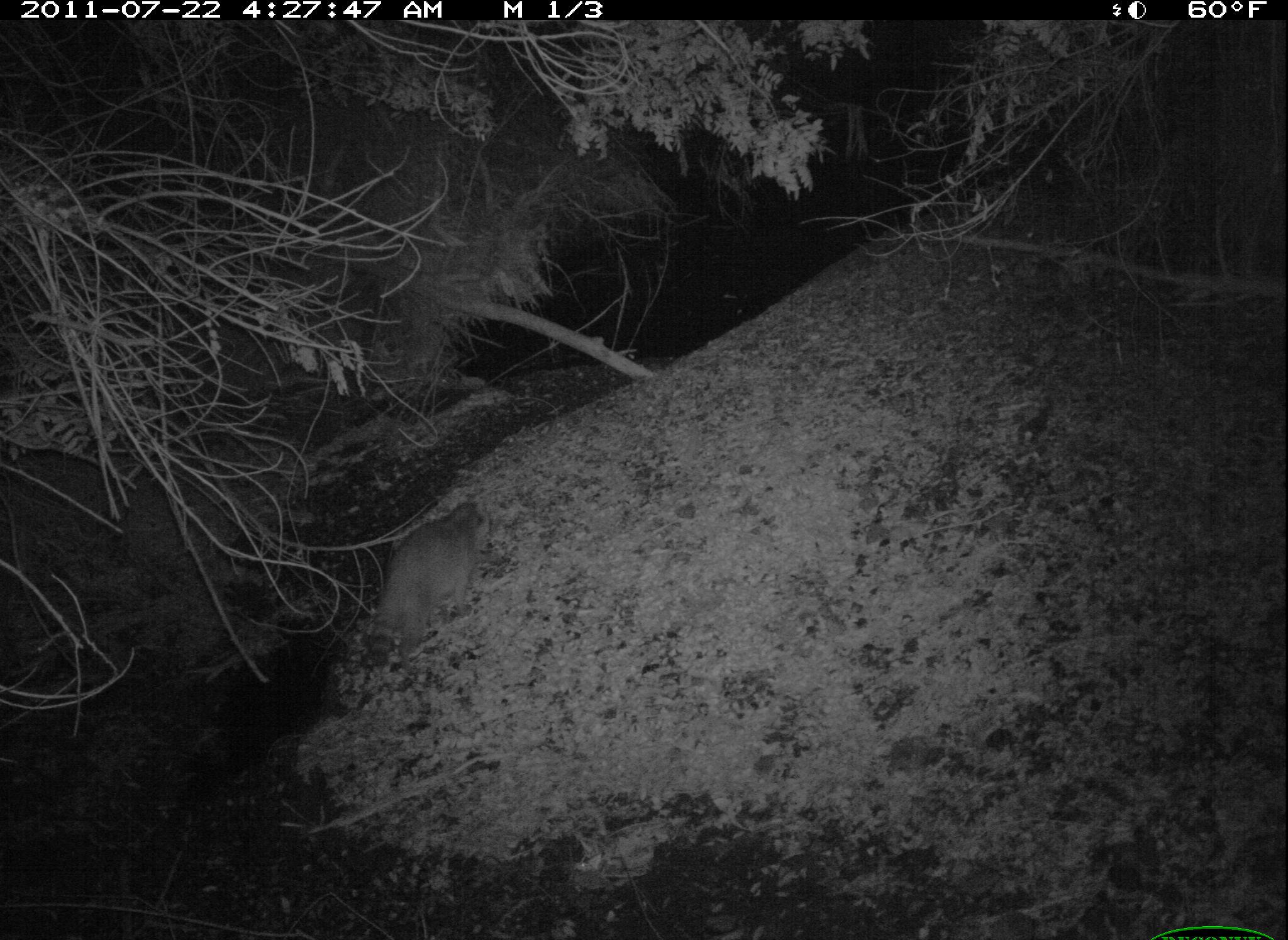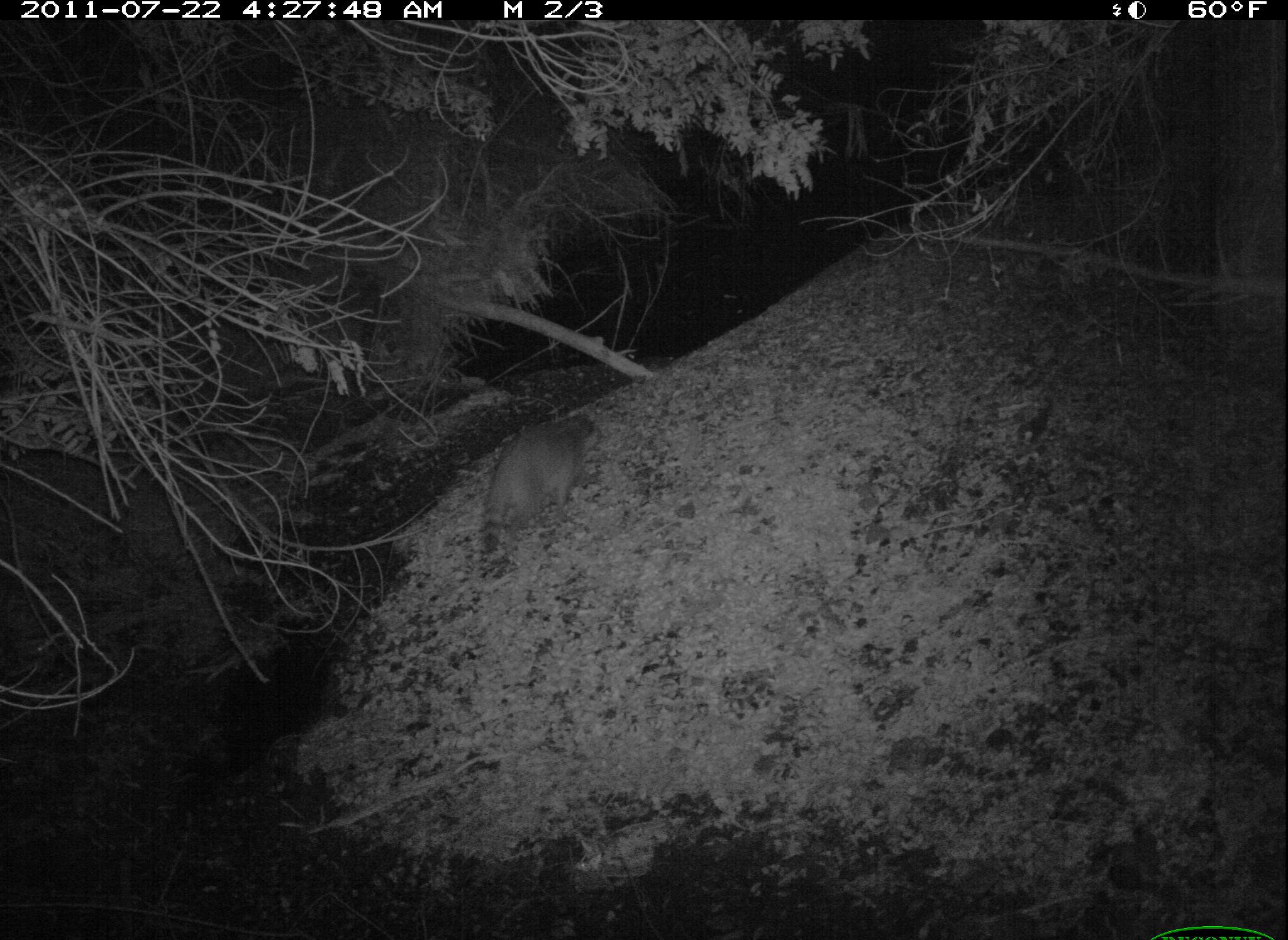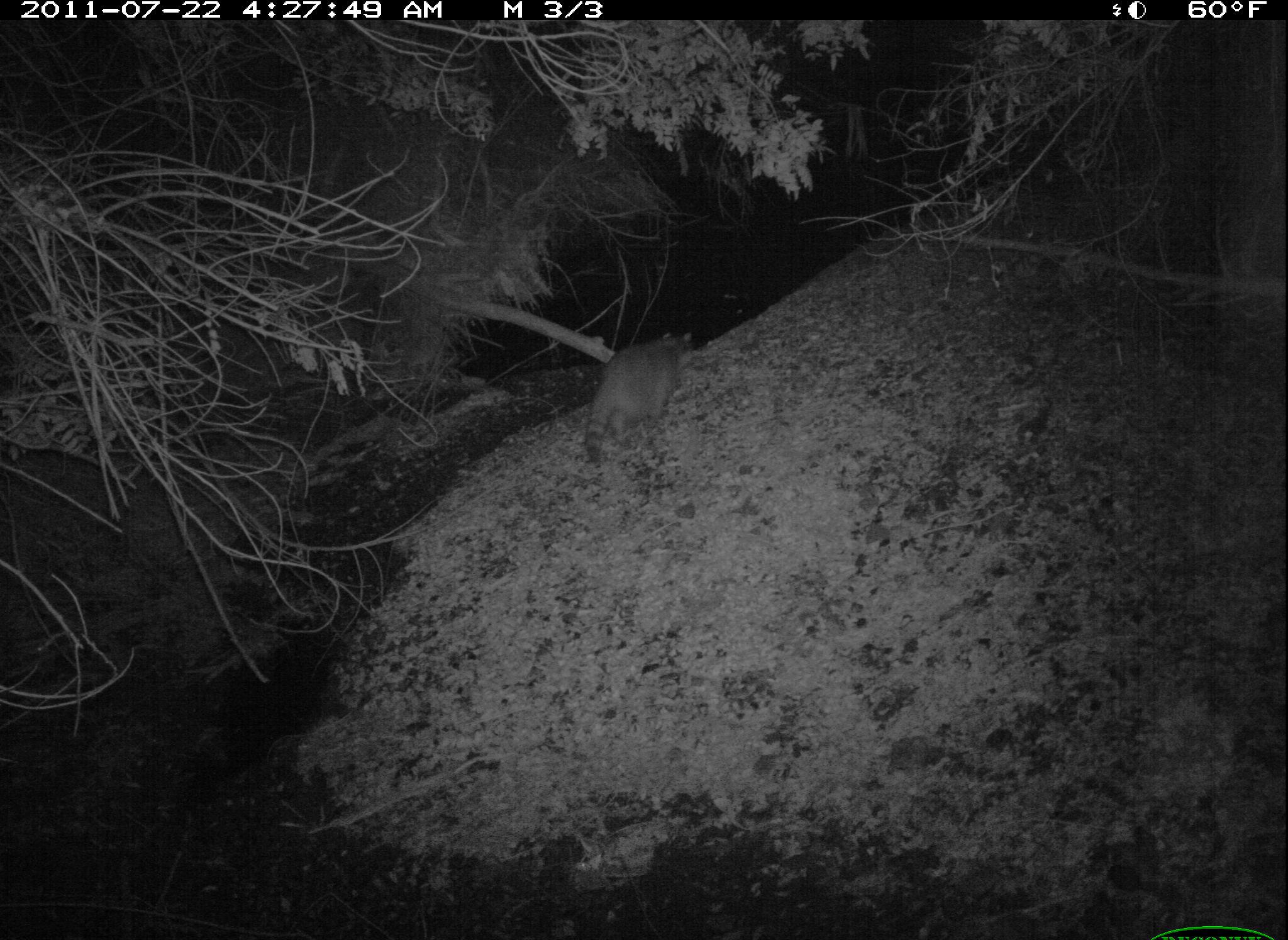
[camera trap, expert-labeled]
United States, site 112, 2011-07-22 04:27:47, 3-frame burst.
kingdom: Animalia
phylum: Chordata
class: Mammalia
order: Carnivora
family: Procyonidae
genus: Procyon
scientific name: Procyon lotor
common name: raccoon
Raccoon (Procyon lotor).